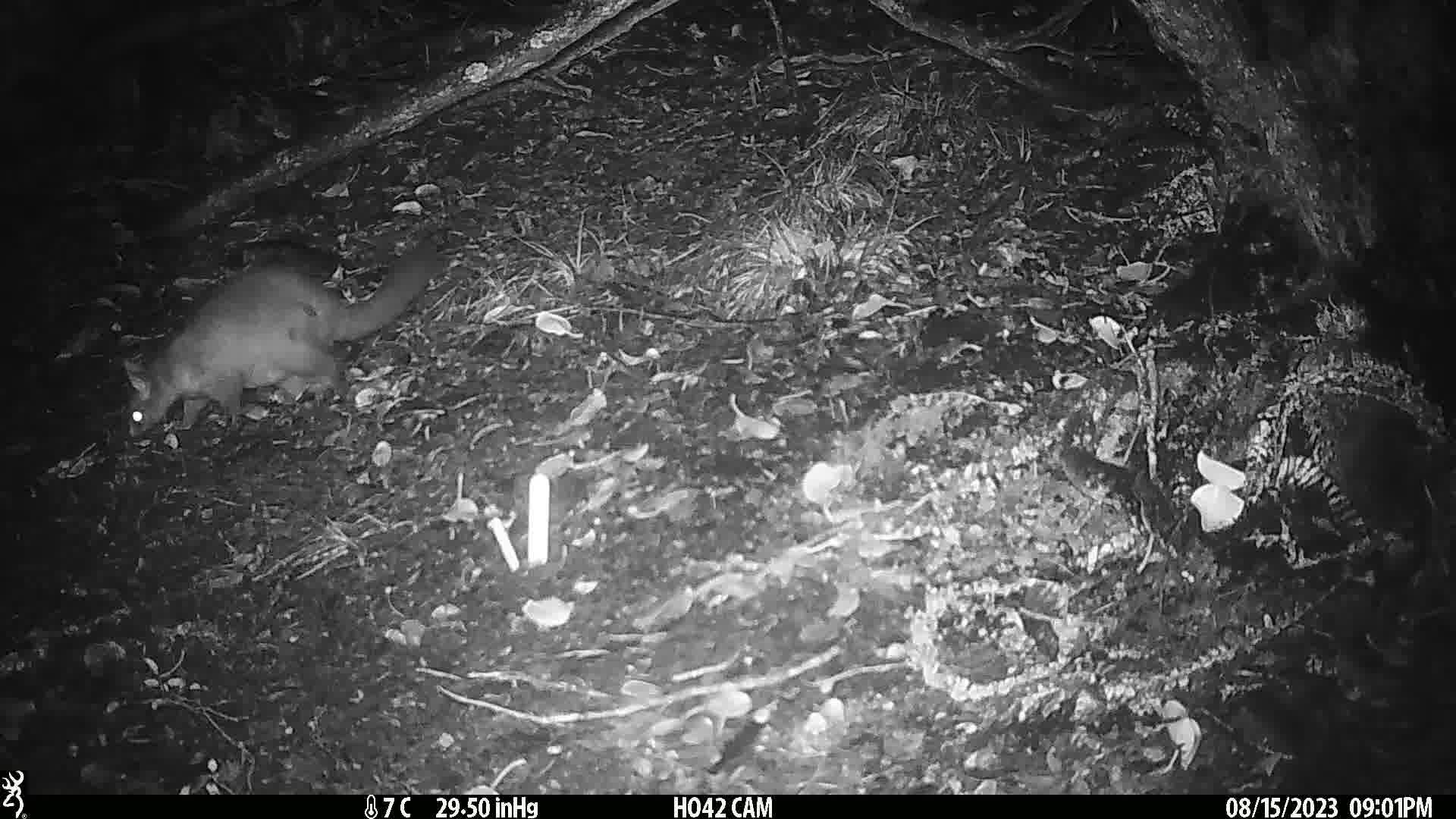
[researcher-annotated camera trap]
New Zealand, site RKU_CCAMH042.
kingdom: Animalia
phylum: Chordata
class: Mammalia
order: Diprotodontia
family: Phalangeridae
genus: Trichosurus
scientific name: Trichosurus vulpecula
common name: common brushtail possum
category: possum